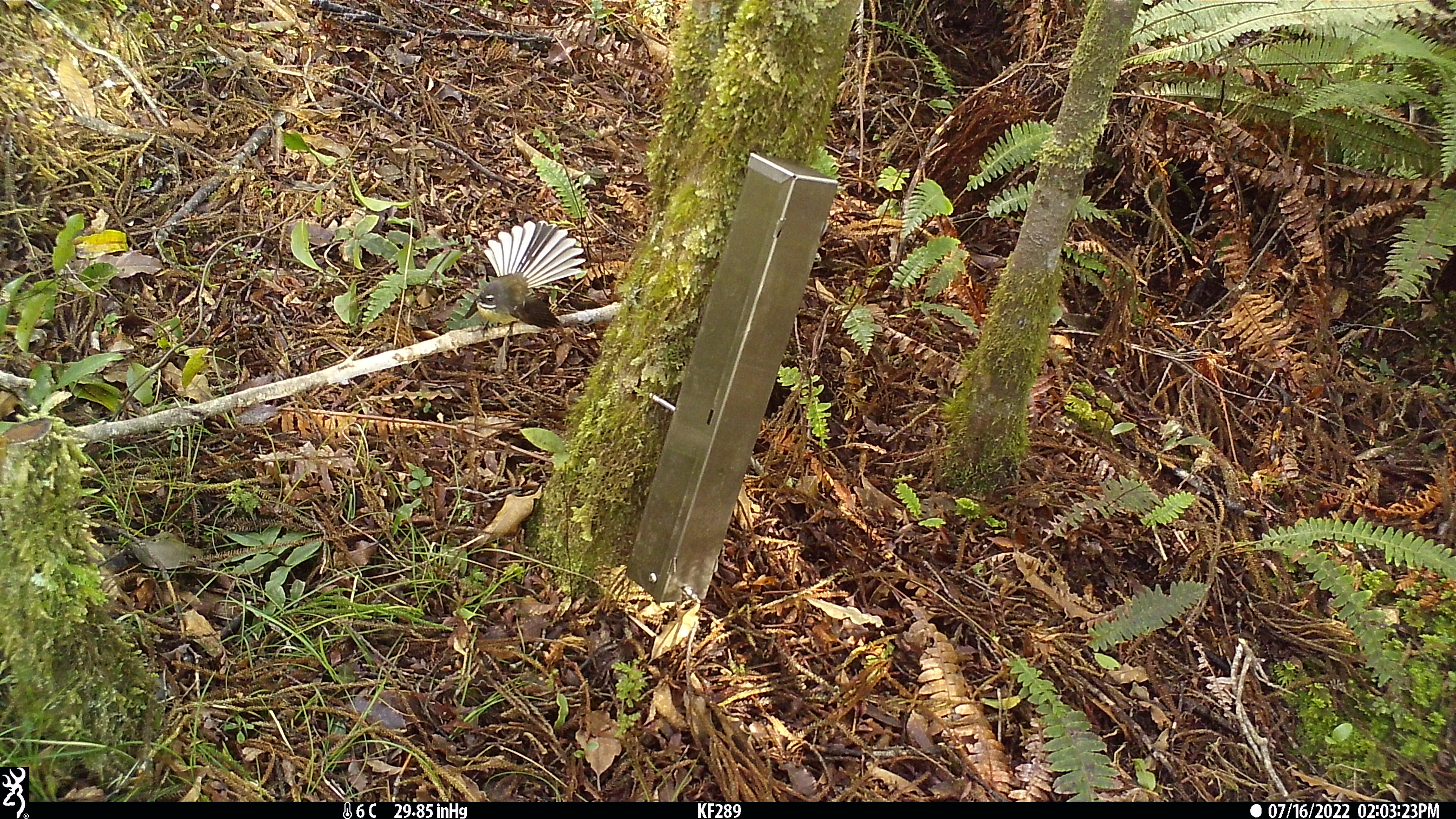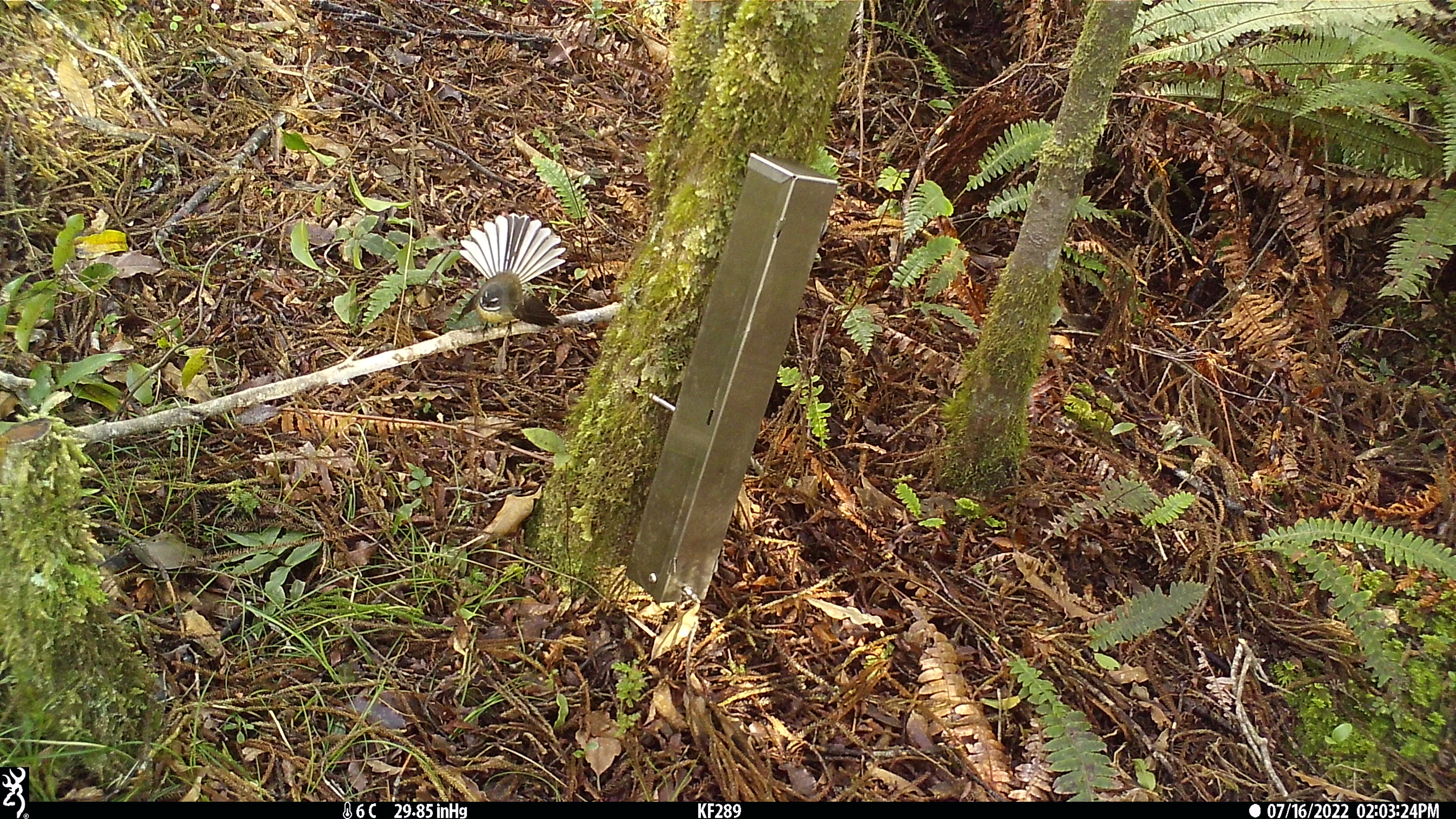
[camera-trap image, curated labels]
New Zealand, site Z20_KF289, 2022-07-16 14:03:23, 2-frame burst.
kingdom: Animalia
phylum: Chordata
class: Aves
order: Passeriformes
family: Rhipiduridae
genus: Rhipidura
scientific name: Rhipidura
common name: fantails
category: fantail